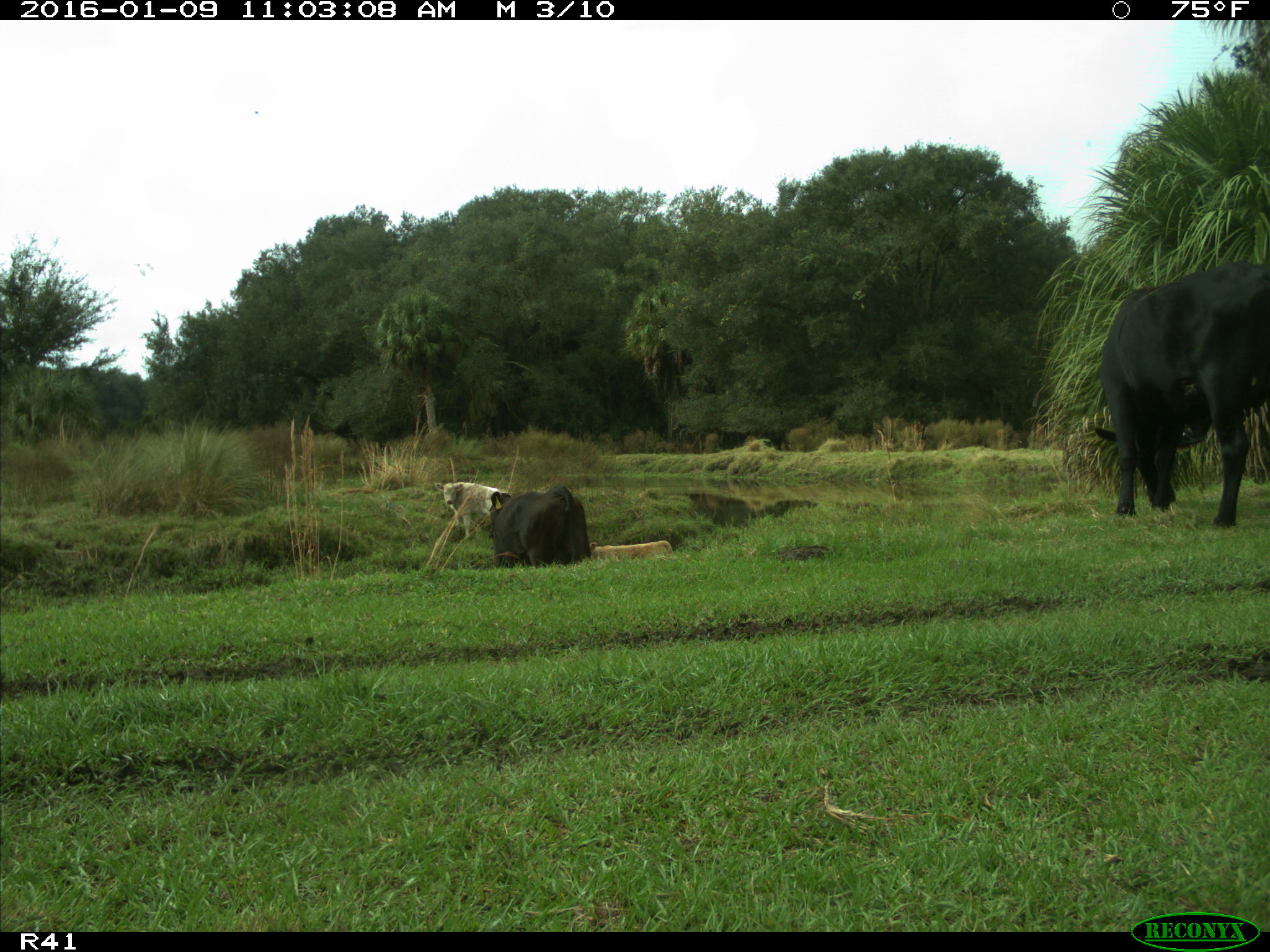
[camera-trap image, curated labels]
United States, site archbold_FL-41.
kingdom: Animalia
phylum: Chordata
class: Mammalia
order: Artiodactyla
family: Bovidae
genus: Bos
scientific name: Bos taurus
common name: domestic cow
Bos taurus (domestic cow).